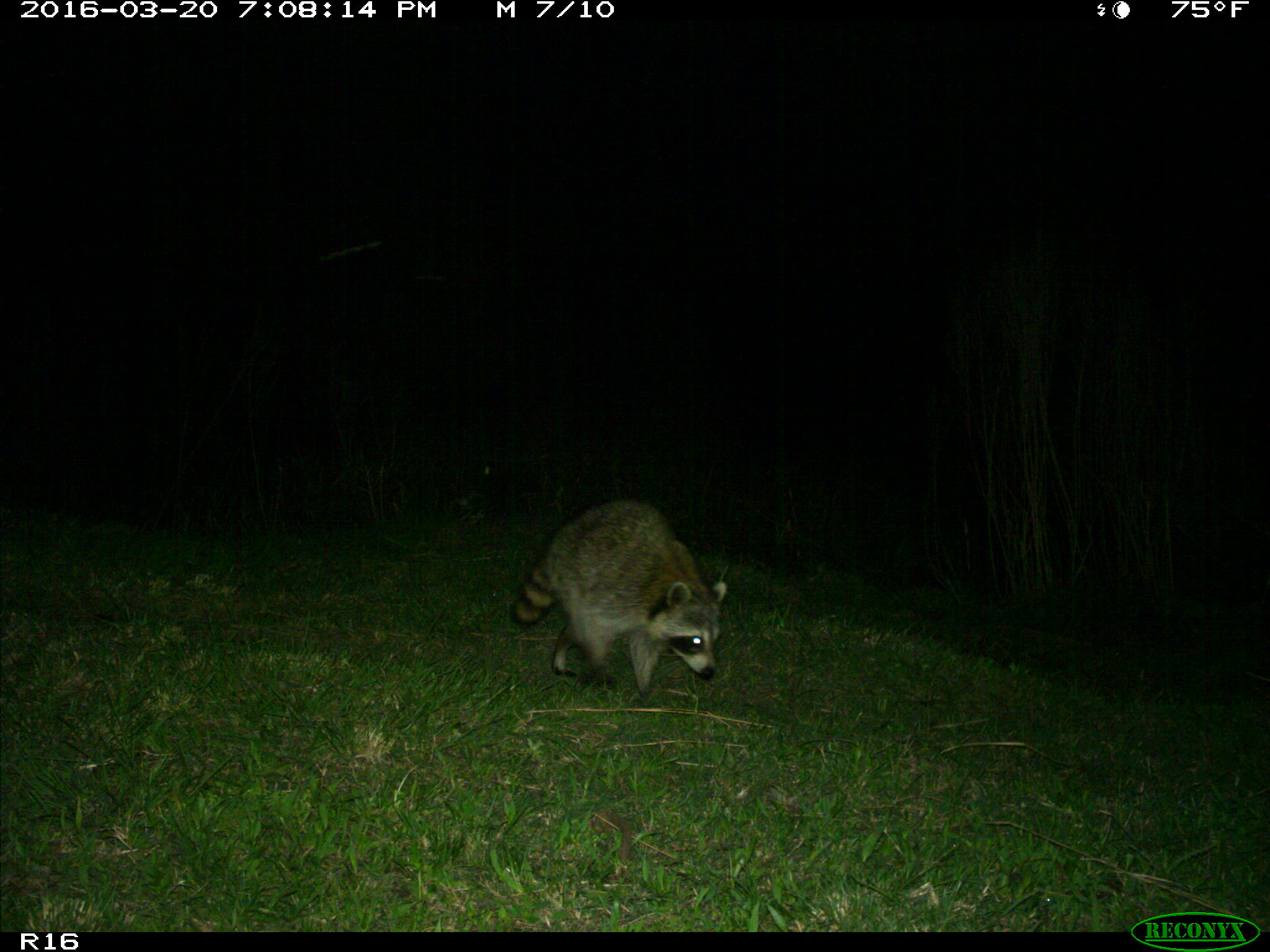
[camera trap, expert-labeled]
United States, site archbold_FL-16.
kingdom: Animalia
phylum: Chordata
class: Mammalia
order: Carnivora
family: Procyonidae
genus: Procyon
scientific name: Procyon lotor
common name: common raccoon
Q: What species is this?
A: Procyon lotor (common raccoon).